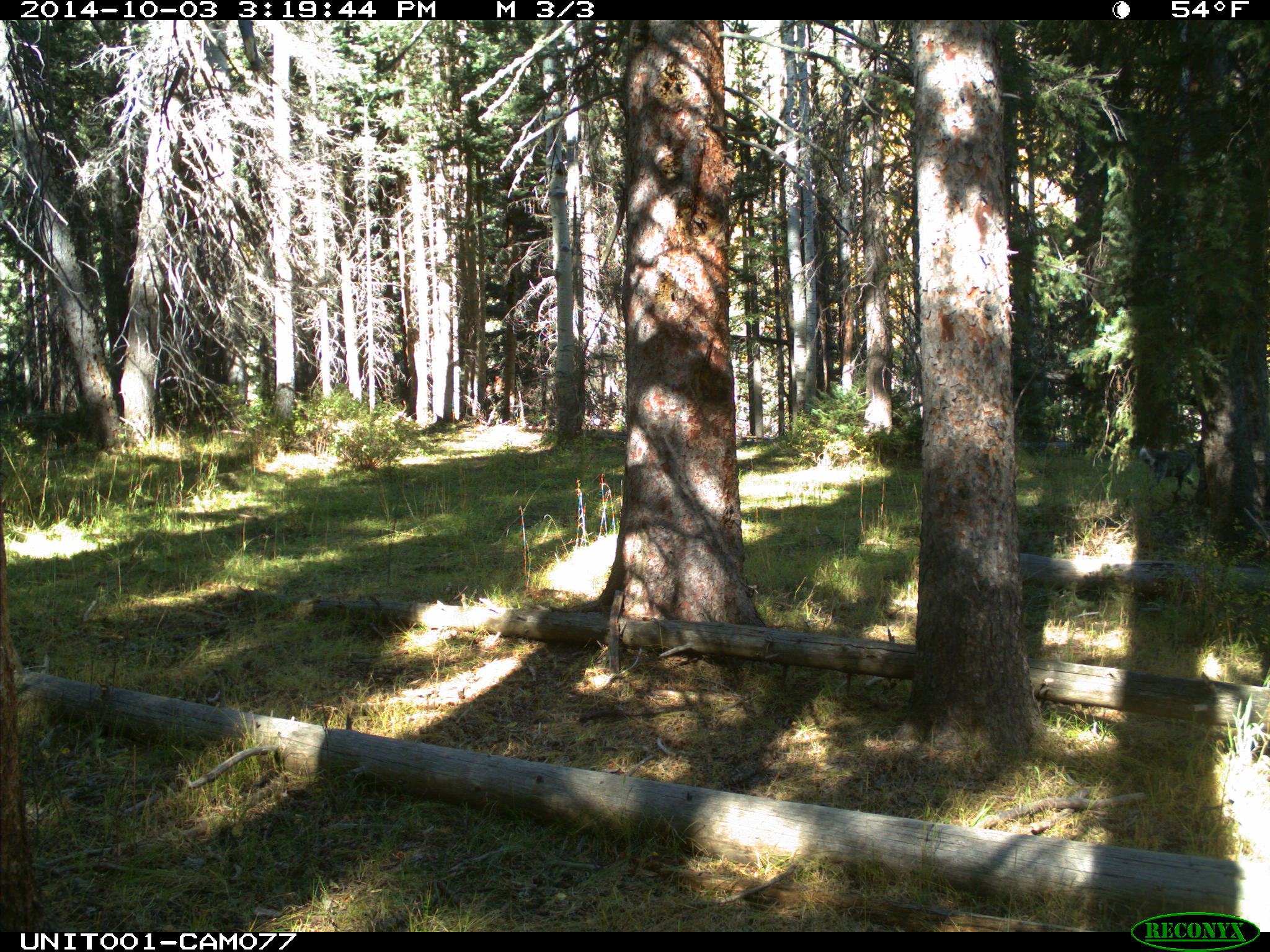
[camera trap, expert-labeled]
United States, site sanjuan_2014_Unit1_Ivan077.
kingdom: Animalia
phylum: Chordata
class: Mammalia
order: Carnivora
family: Canidae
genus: Canis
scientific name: Canis familiaris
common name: domestic dog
Canis familiaris (domestic dog).